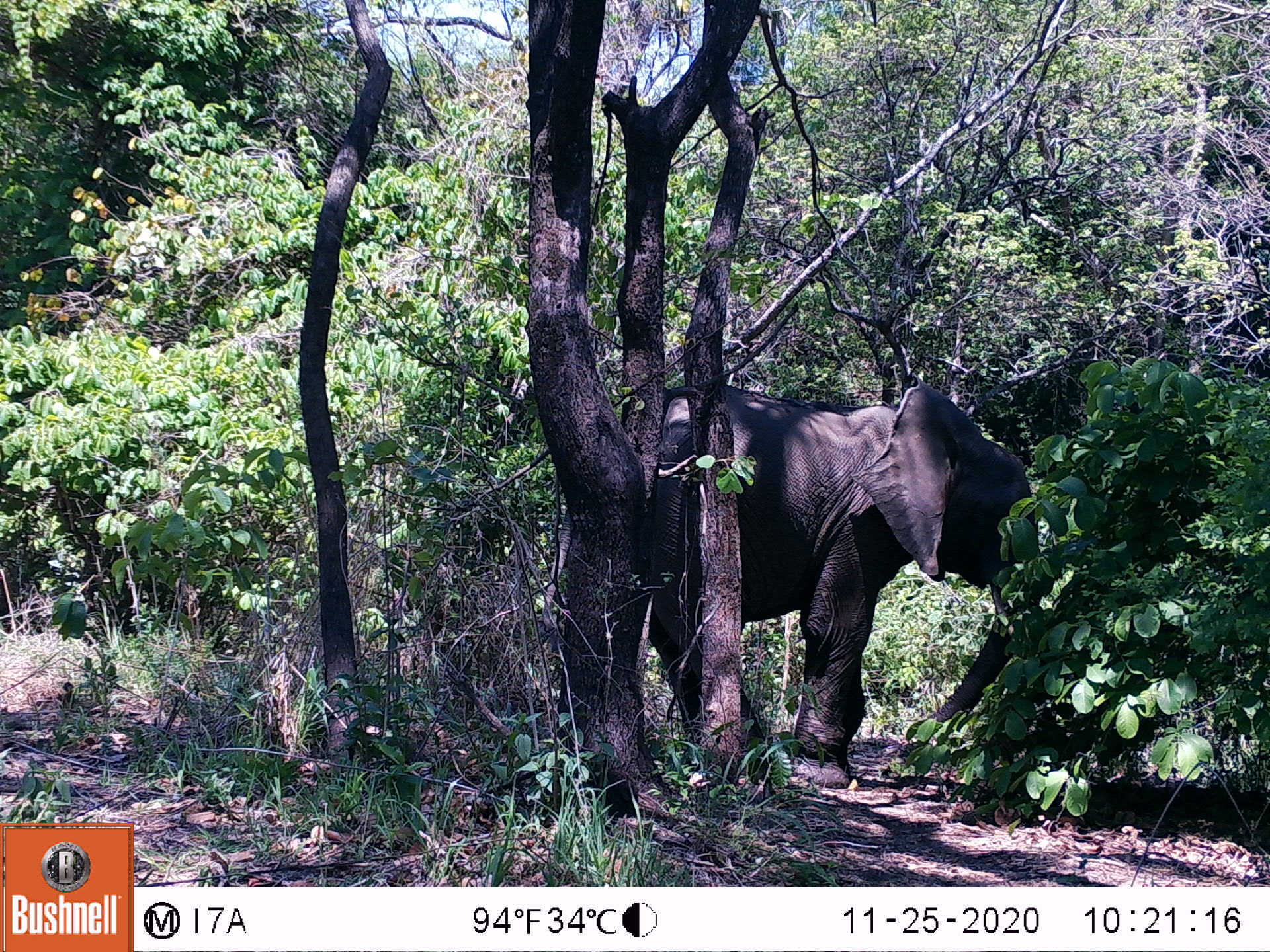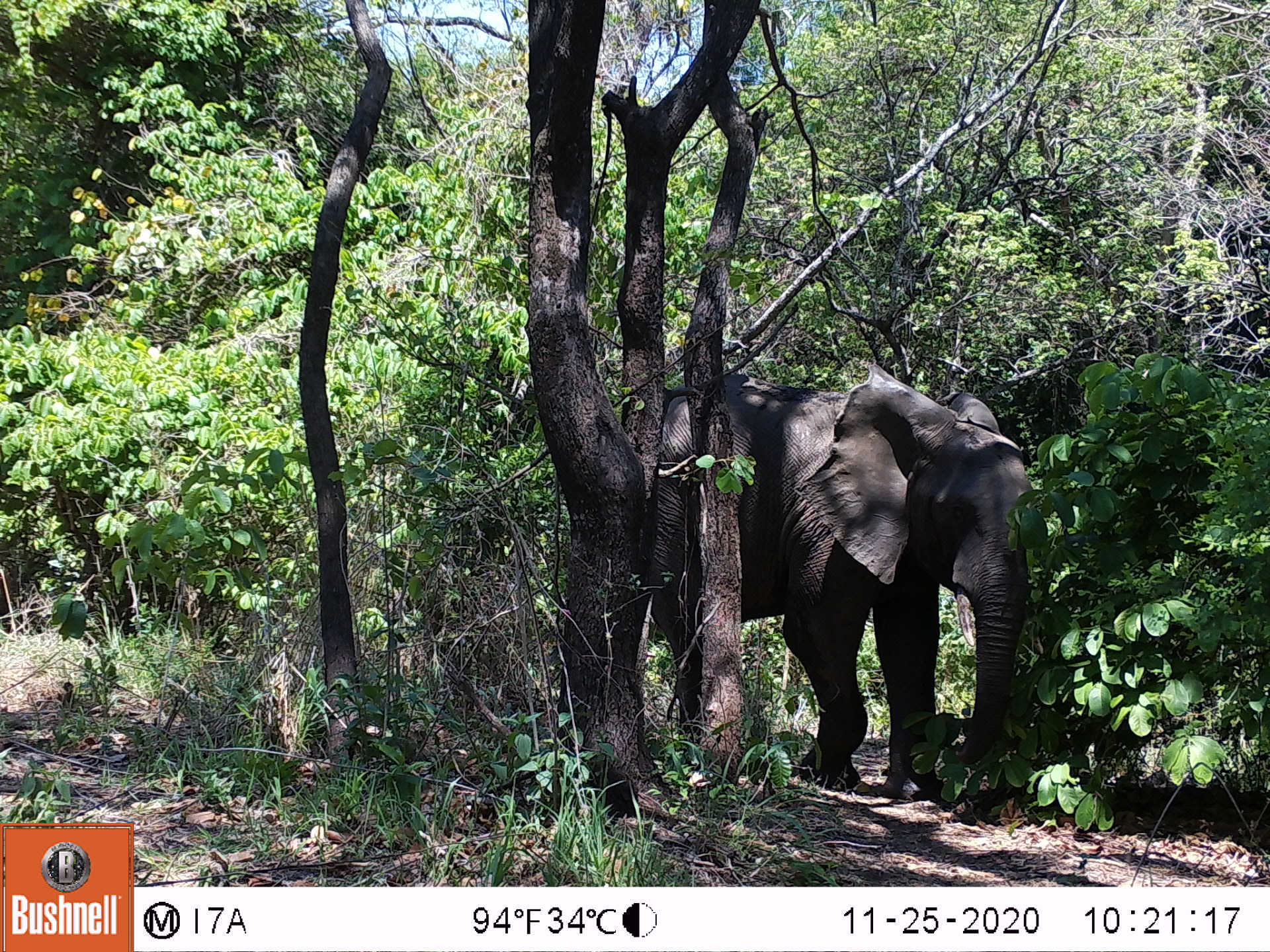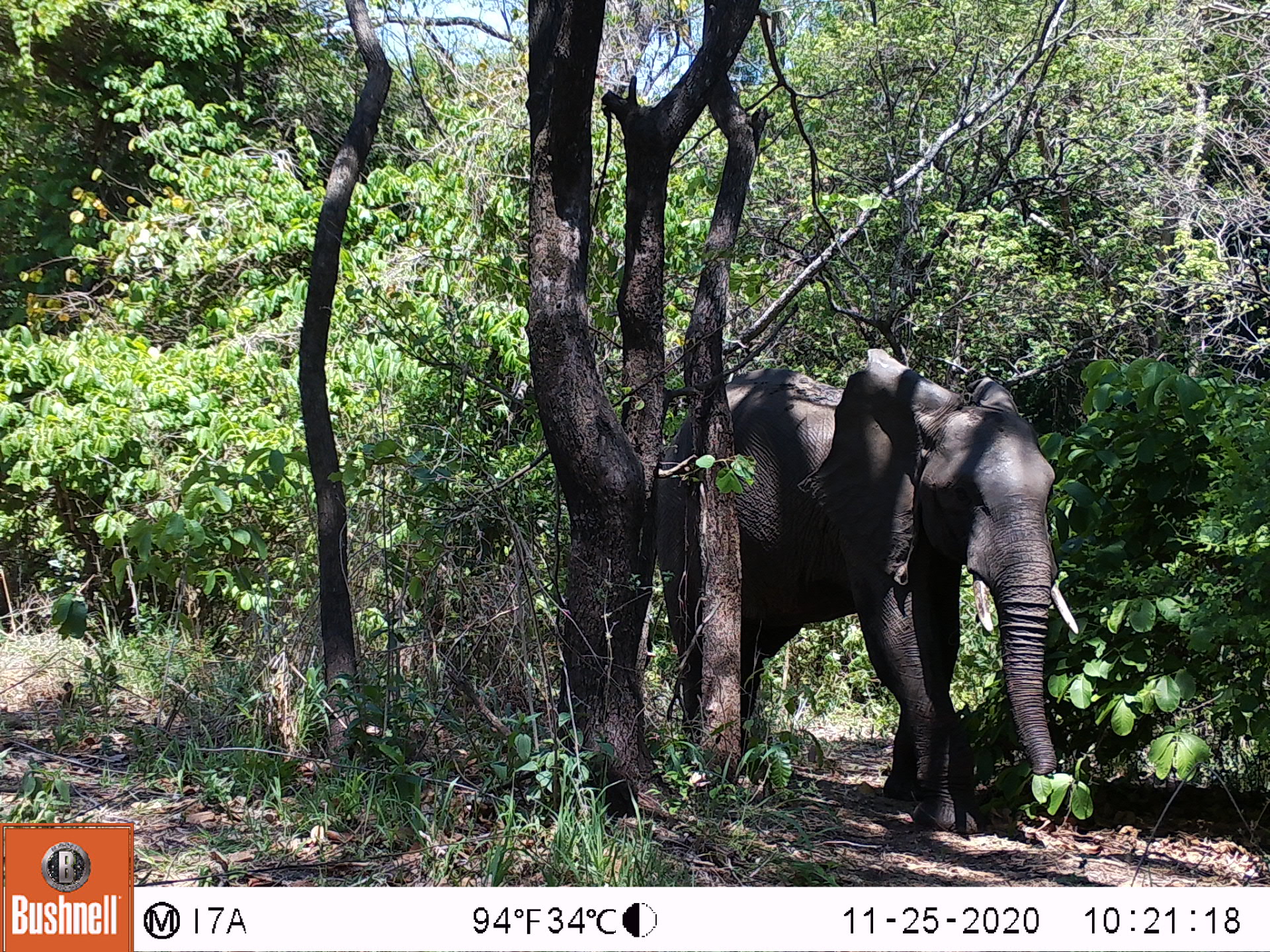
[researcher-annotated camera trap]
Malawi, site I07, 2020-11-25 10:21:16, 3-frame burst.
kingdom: Animalia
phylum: Chordata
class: Mammalia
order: Proboscidea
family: Elephantidae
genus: Loxodonta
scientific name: Loxodonta africana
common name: african savanna elephant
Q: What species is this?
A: African savanna elephant (Loxodonta africana).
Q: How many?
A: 1.